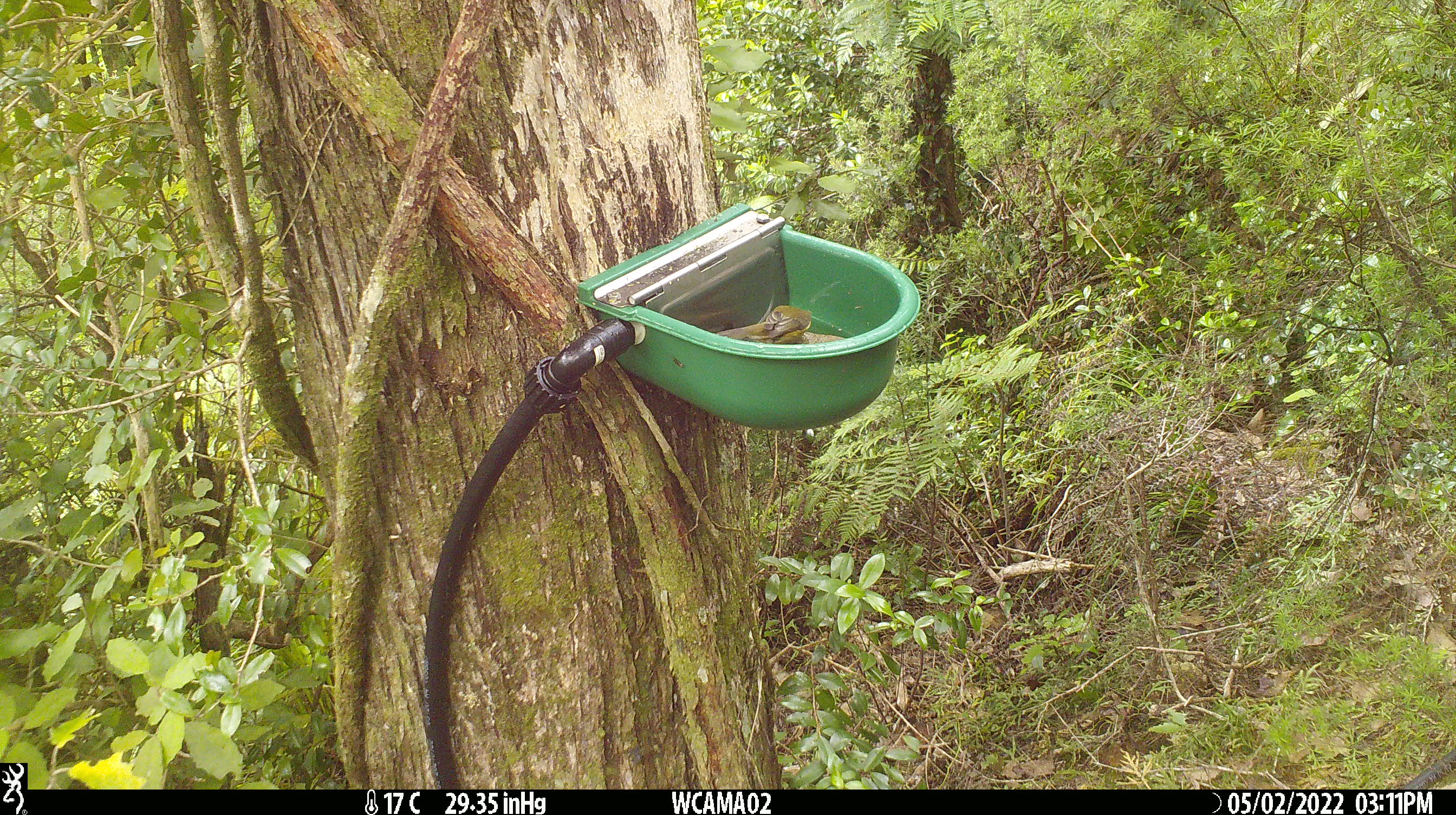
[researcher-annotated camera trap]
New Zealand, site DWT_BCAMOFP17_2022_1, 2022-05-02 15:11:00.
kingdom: Animalia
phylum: Chordata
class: Aves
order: Passeriformes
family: Meliphagidae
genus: Anthornis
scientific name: Anthornis melanura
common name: new zealand bellbird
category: bellbird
Bellbird (new zealand bellbird) (Anthornis melanura).